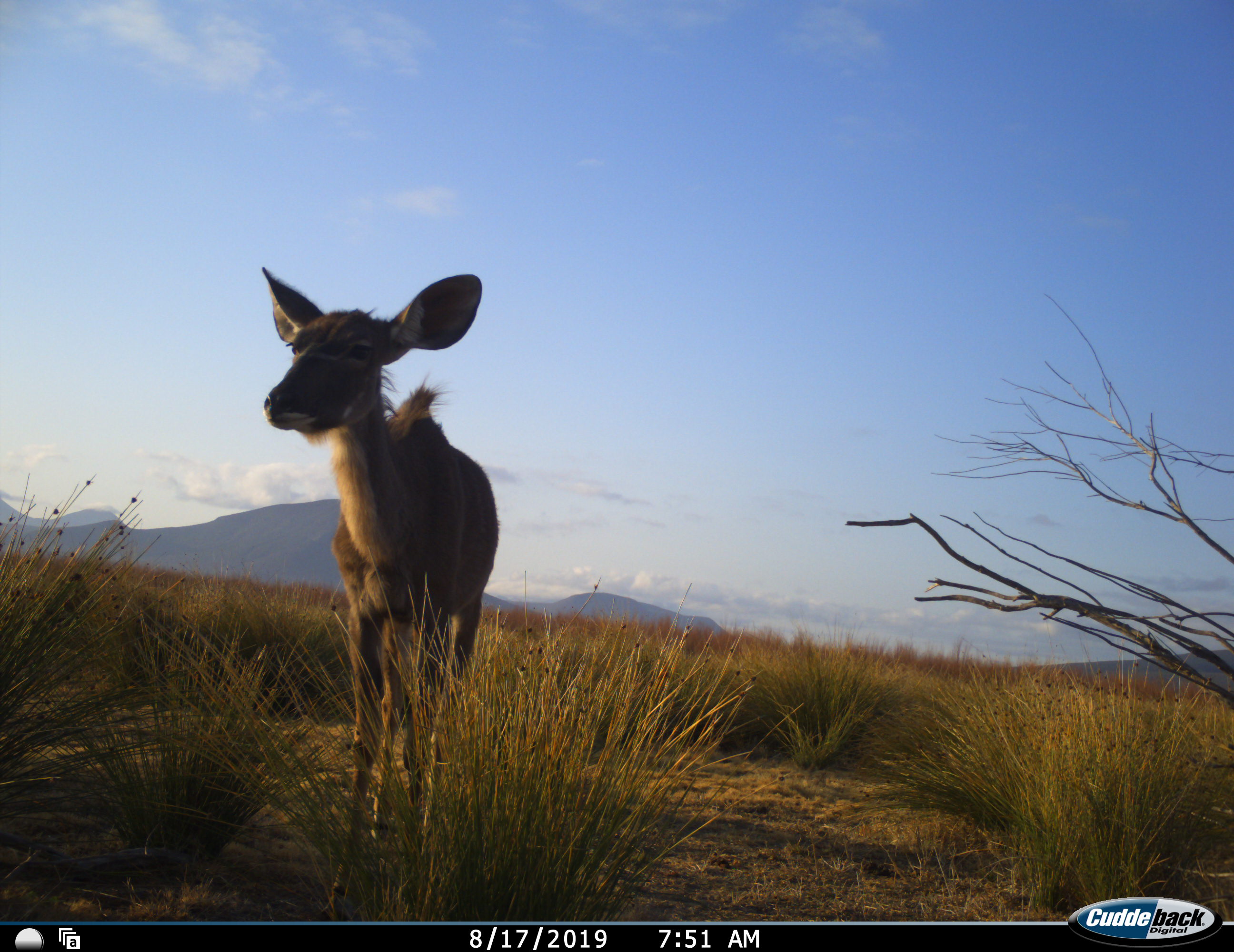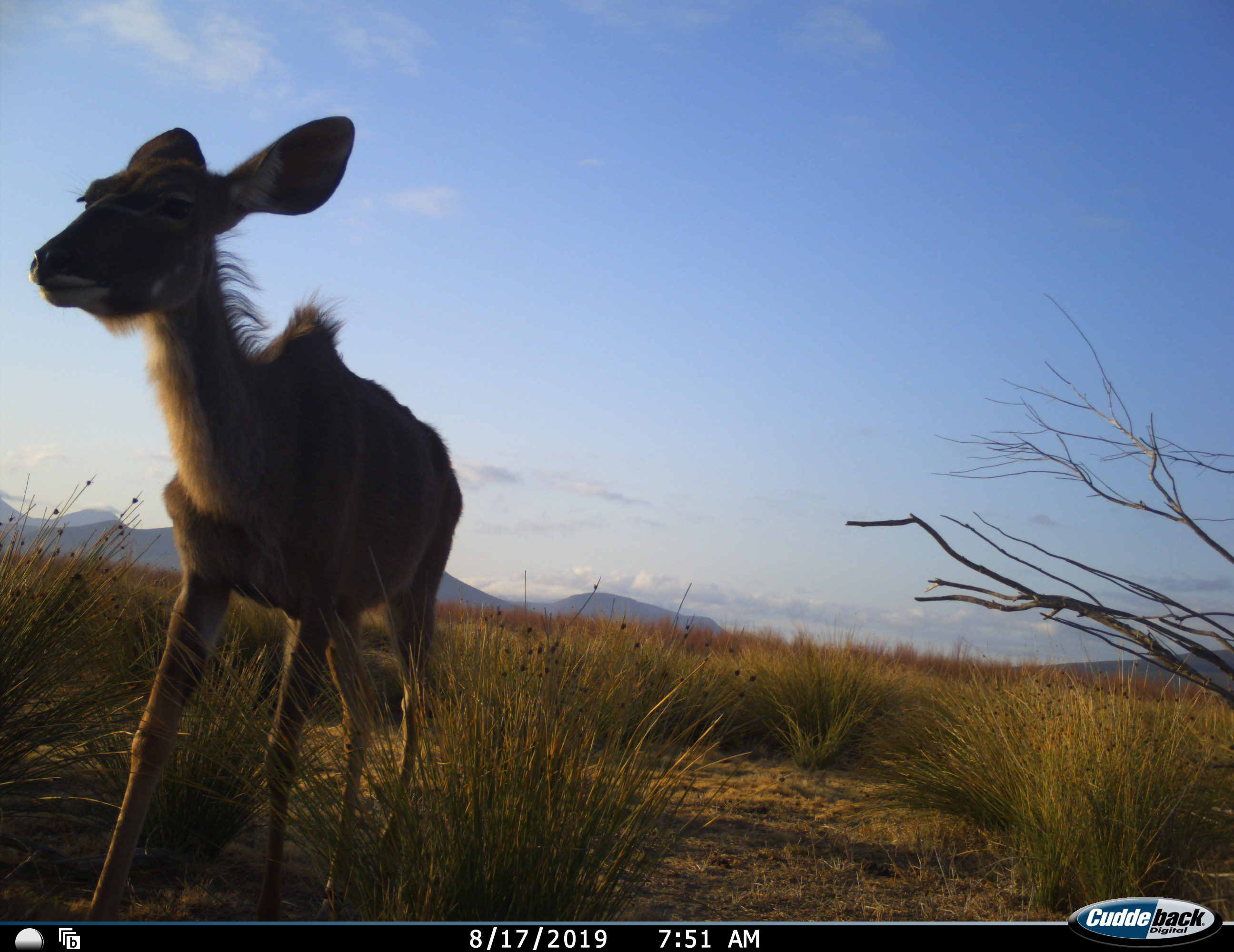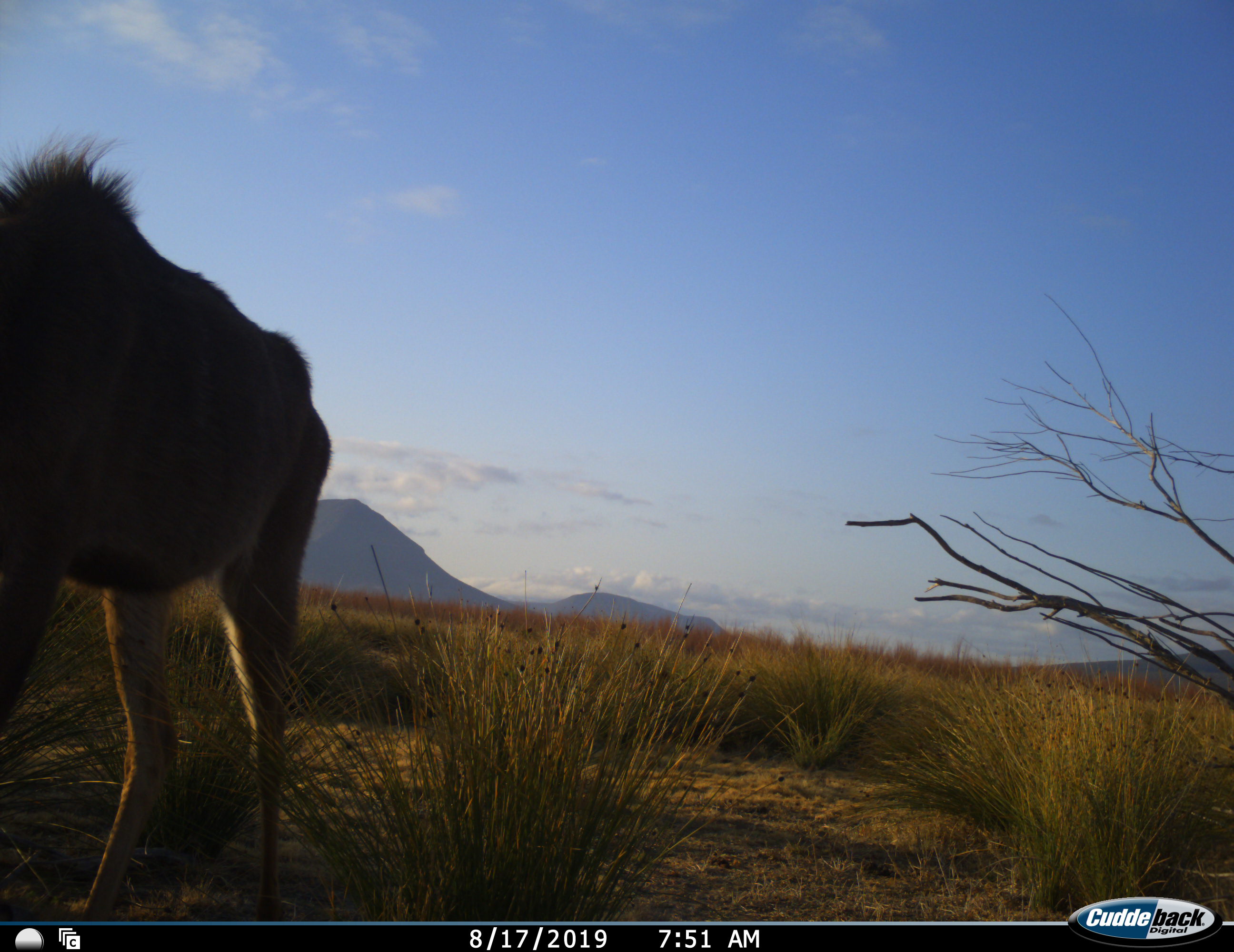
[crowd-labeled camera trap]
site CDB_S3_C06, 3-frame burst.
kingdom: Animalia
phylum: Chordata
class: Mammalia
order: Artiodactyla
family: Bovidae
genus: Tragelaphus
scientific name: Tragelaphus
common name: kudu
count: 1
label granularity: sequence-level